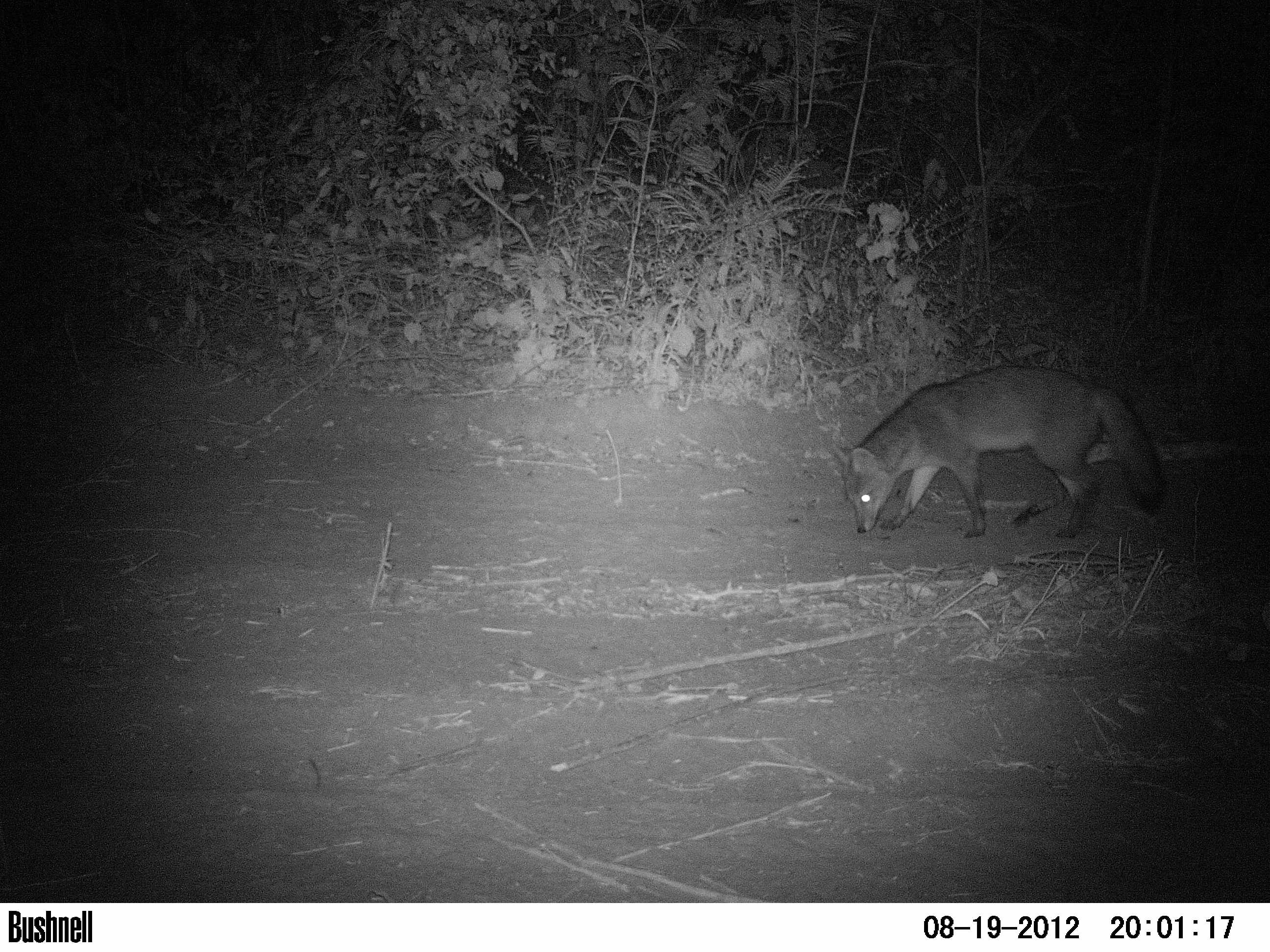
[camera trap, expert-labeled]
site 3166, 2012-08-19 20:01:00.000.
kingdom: Animalia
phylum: Chordata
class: Mammalia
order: Carnivora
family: Canidae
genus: Cerdocyon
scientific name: Cerdocyon thous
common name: crab-eating fox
Cerdocyon thous (crab-eating fox), count 1.